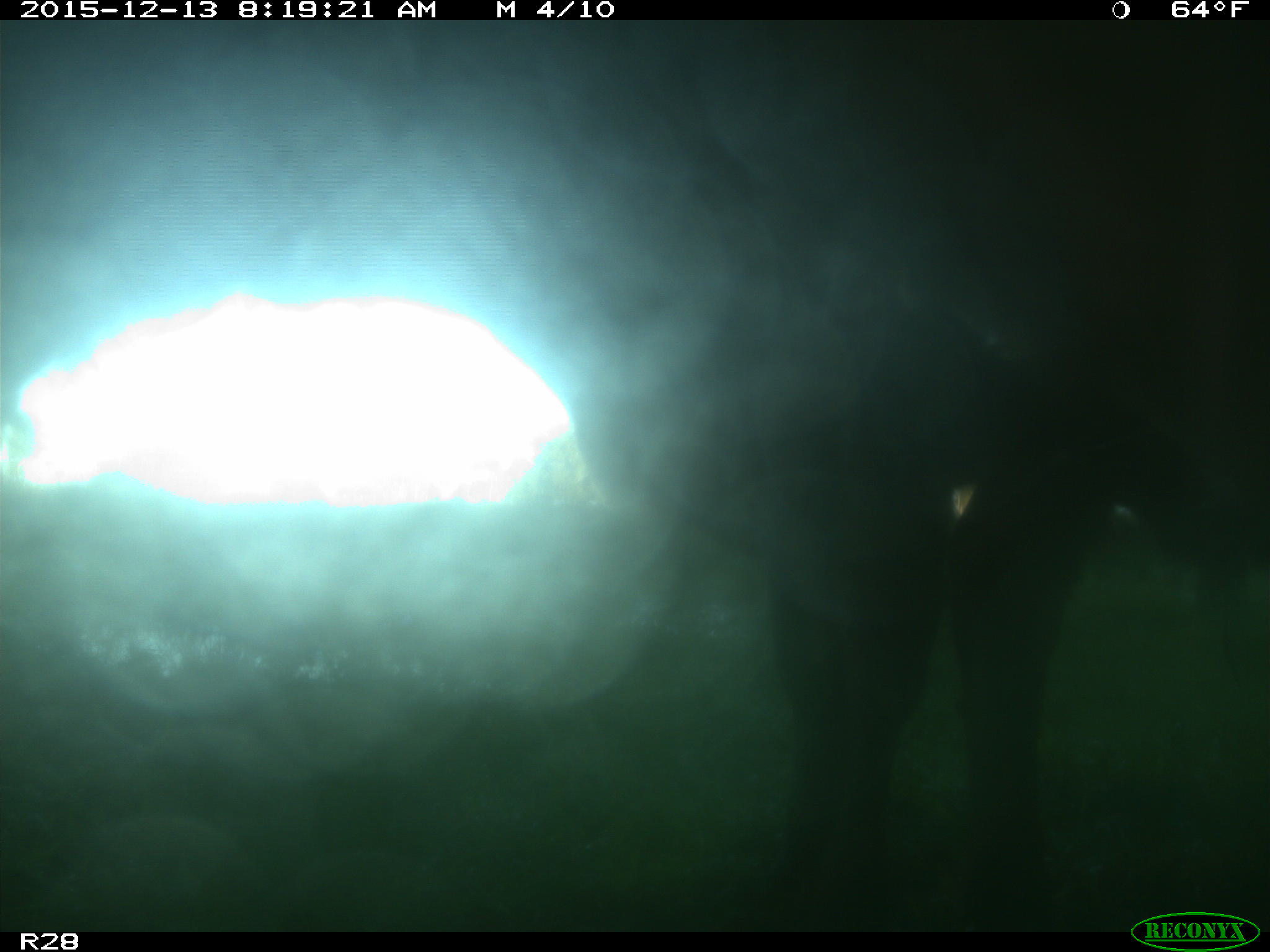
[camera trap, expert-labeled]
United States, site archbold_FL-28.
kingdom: Animalia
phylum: Chordata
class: Mammalia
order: Artiodactyla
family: Bovidae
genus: Bos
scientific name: Bos taurus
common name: domestic cow